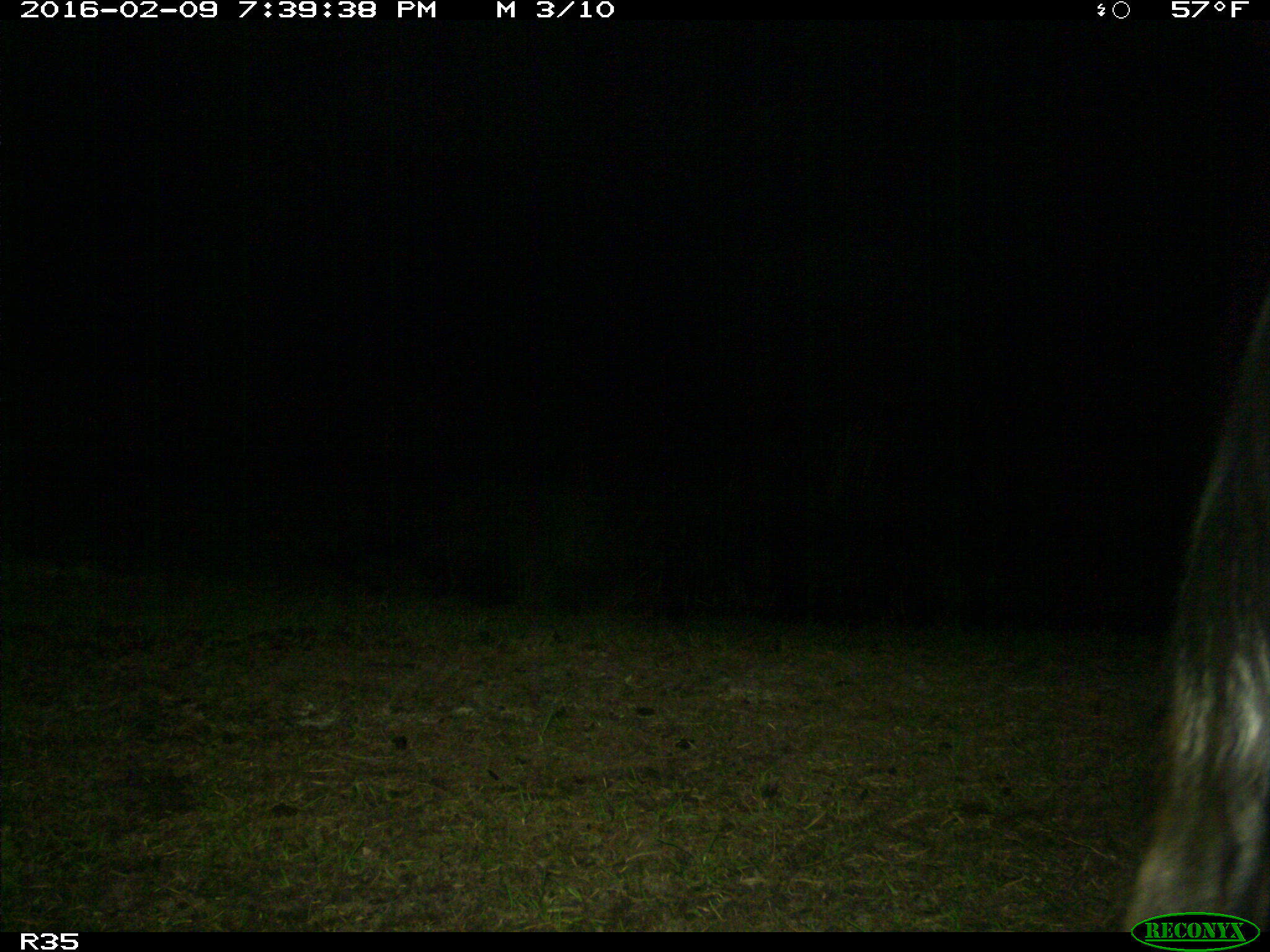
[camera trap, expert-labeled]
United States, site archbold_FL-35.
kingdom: Animalia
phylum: Chordata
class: Mammalia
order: Artiodactyla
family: Bovidae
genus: Bos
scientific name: Bos taurus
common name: domestic cow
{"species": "Bos taurus (domestic cow)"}